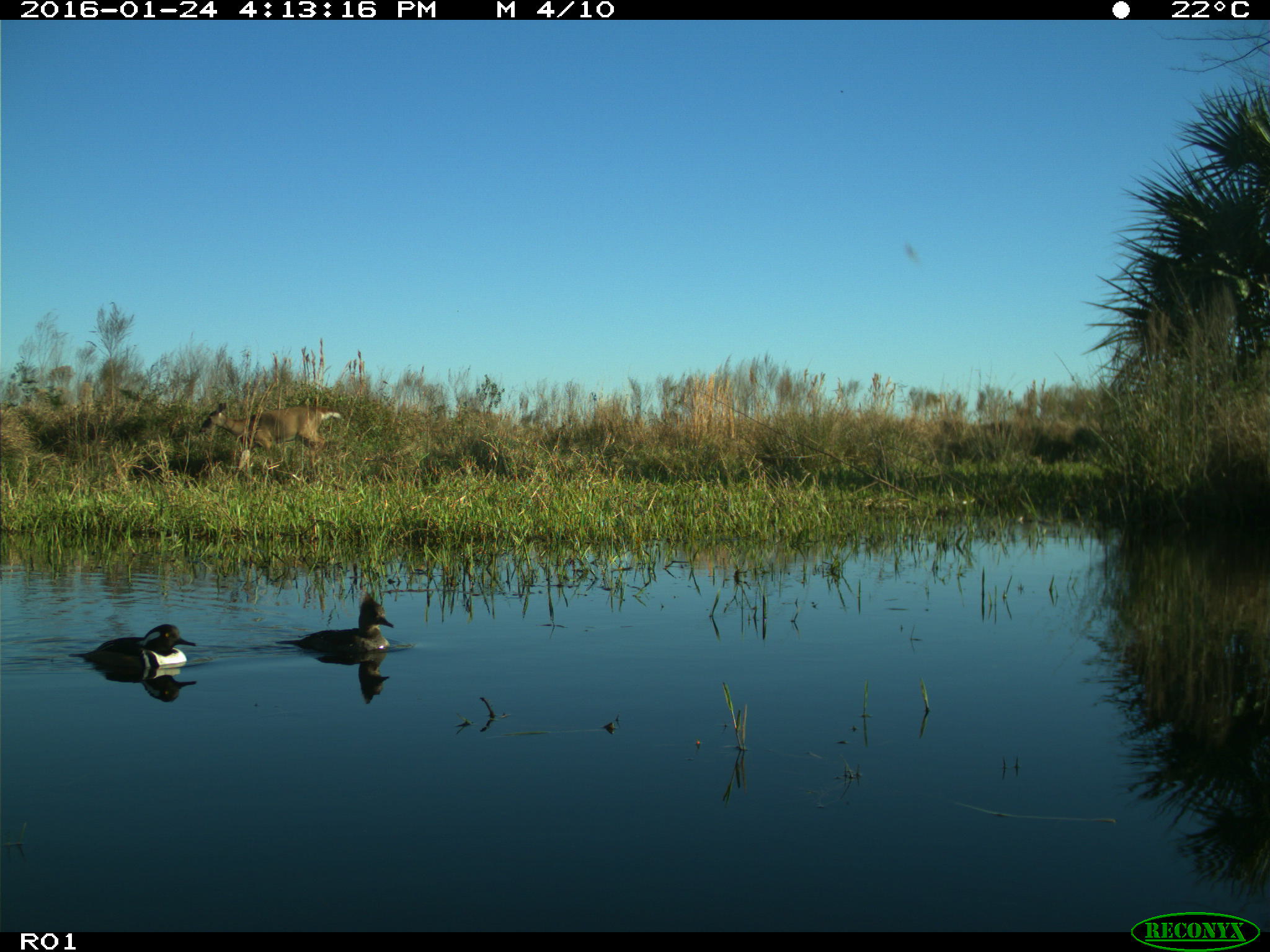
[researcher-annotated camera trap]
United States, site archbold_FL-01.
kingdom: Animalia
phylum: Chordata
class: Mammalia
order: Artiodactyla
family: Cervidae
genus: Odocoileus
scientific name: Odocoileus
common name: deer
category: unidentified deer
Unidentified deer (deer) (Odocoileus).